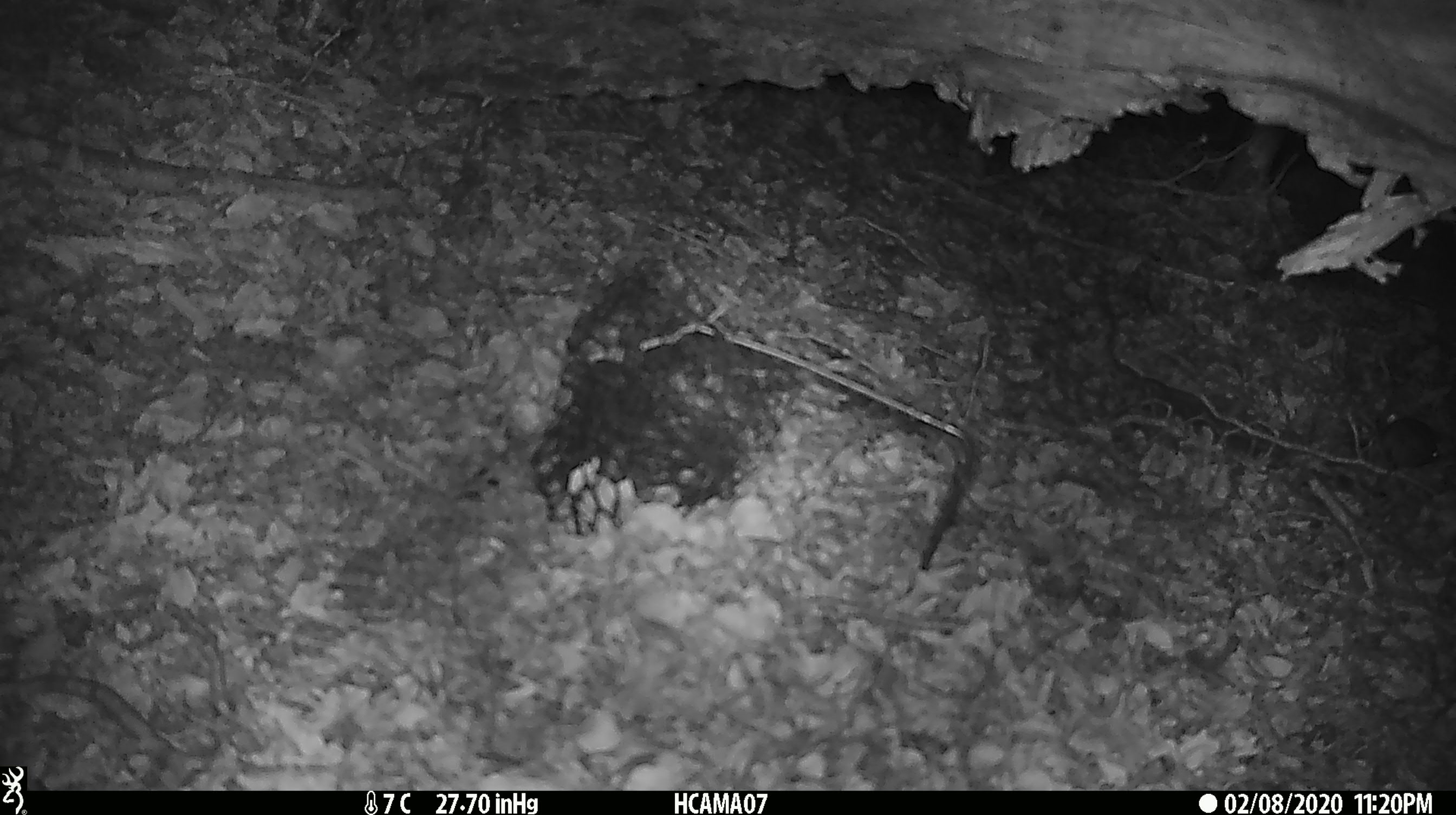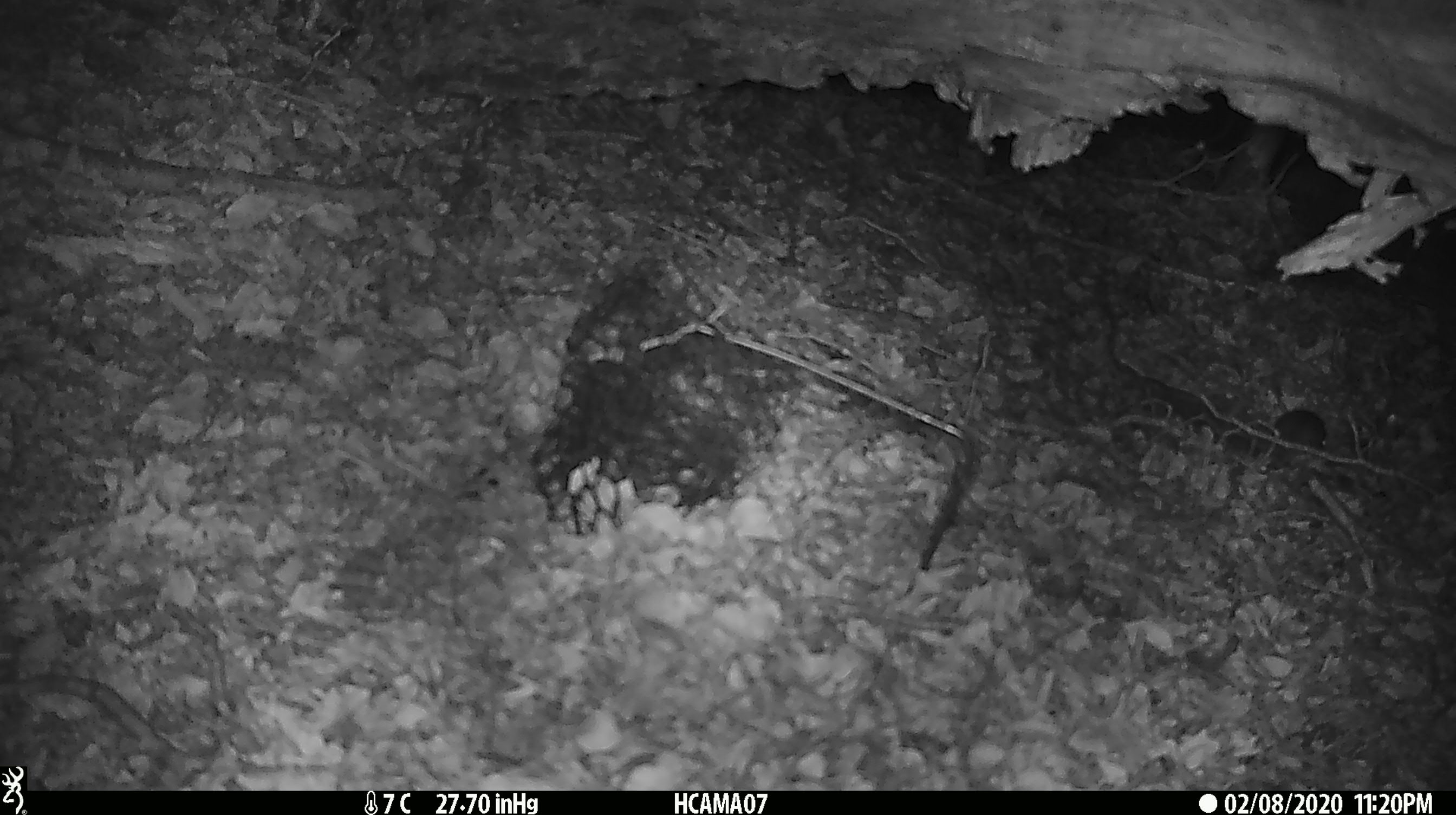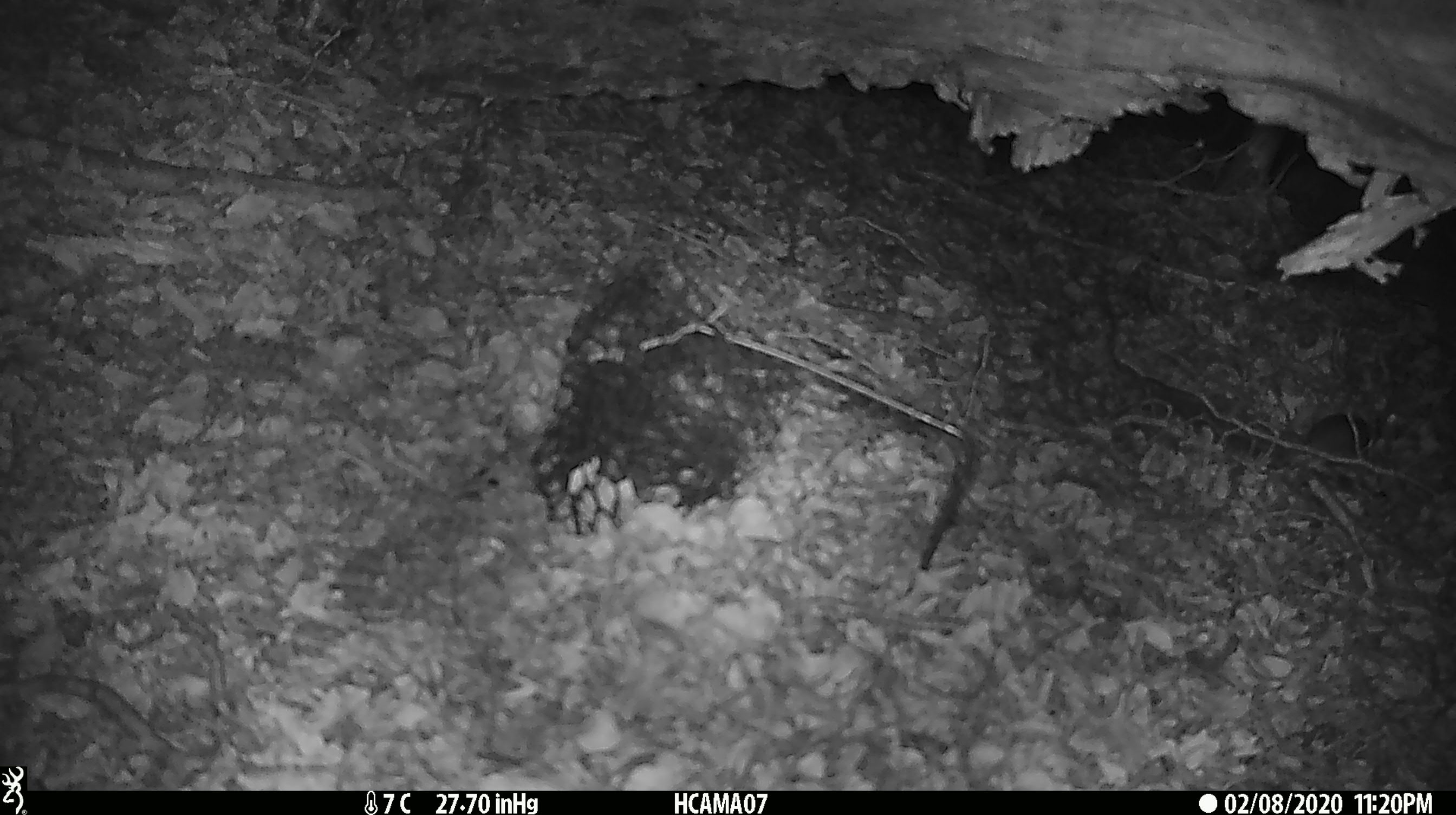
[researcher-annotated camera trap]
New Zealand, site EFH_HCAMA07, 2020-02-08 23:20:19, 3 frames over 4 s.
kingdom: Animalia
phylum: Chordata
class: Mammalia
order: Rodentia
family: Muridae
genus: Mus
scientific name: Mus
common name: mouse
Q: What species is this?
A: Mouse (Mus).